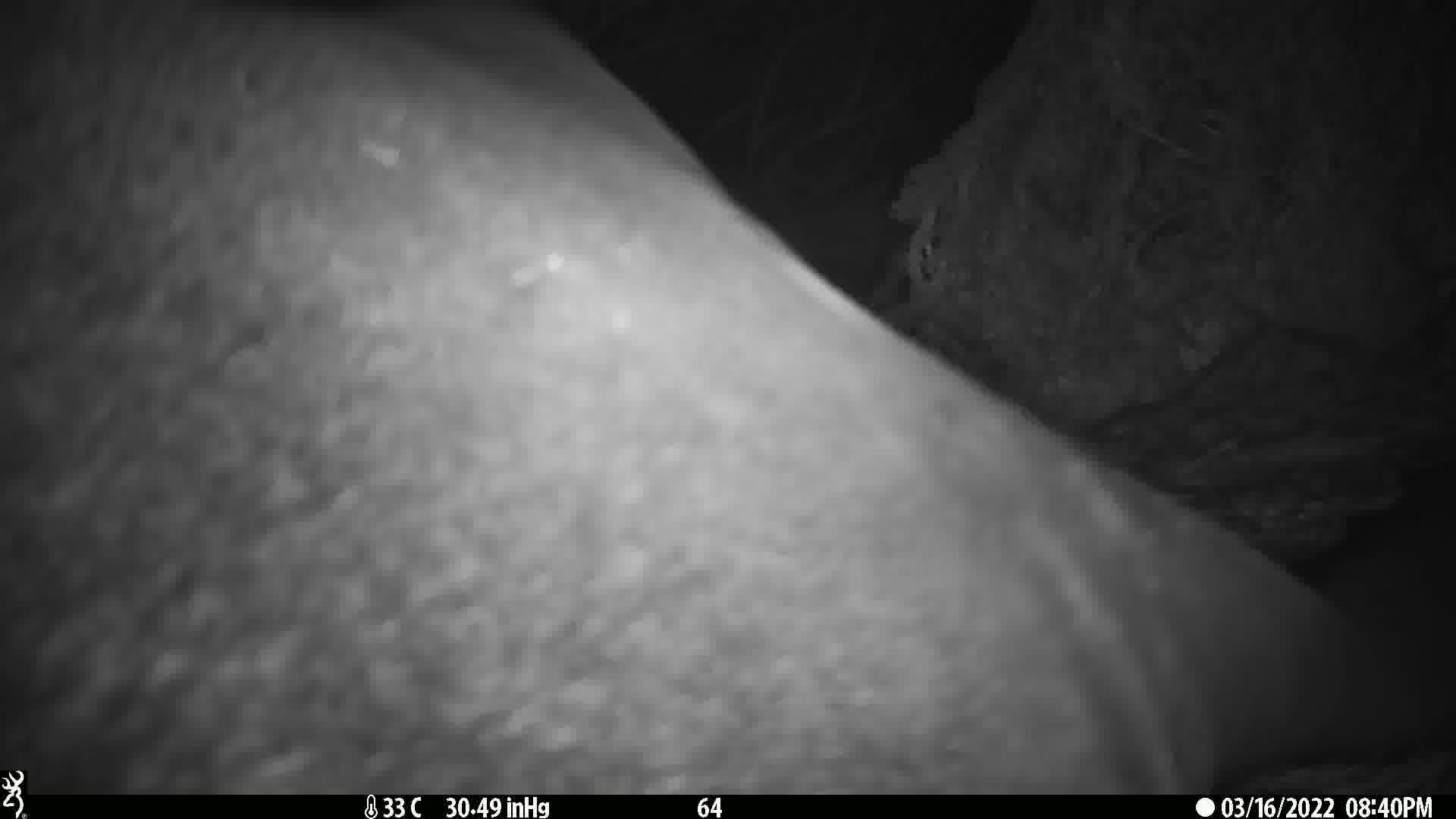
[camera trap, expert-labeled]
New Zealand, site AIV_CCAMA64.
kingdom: Animalia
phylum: Chordata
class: Mammalia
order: Carnivora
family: Otariidae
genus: Phocarctos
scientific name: Phocarctos hookeri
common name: new zealand sea lion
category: sealion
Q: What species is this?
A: Sealion (new zealand sea lion) (Phocarctos hookeri).